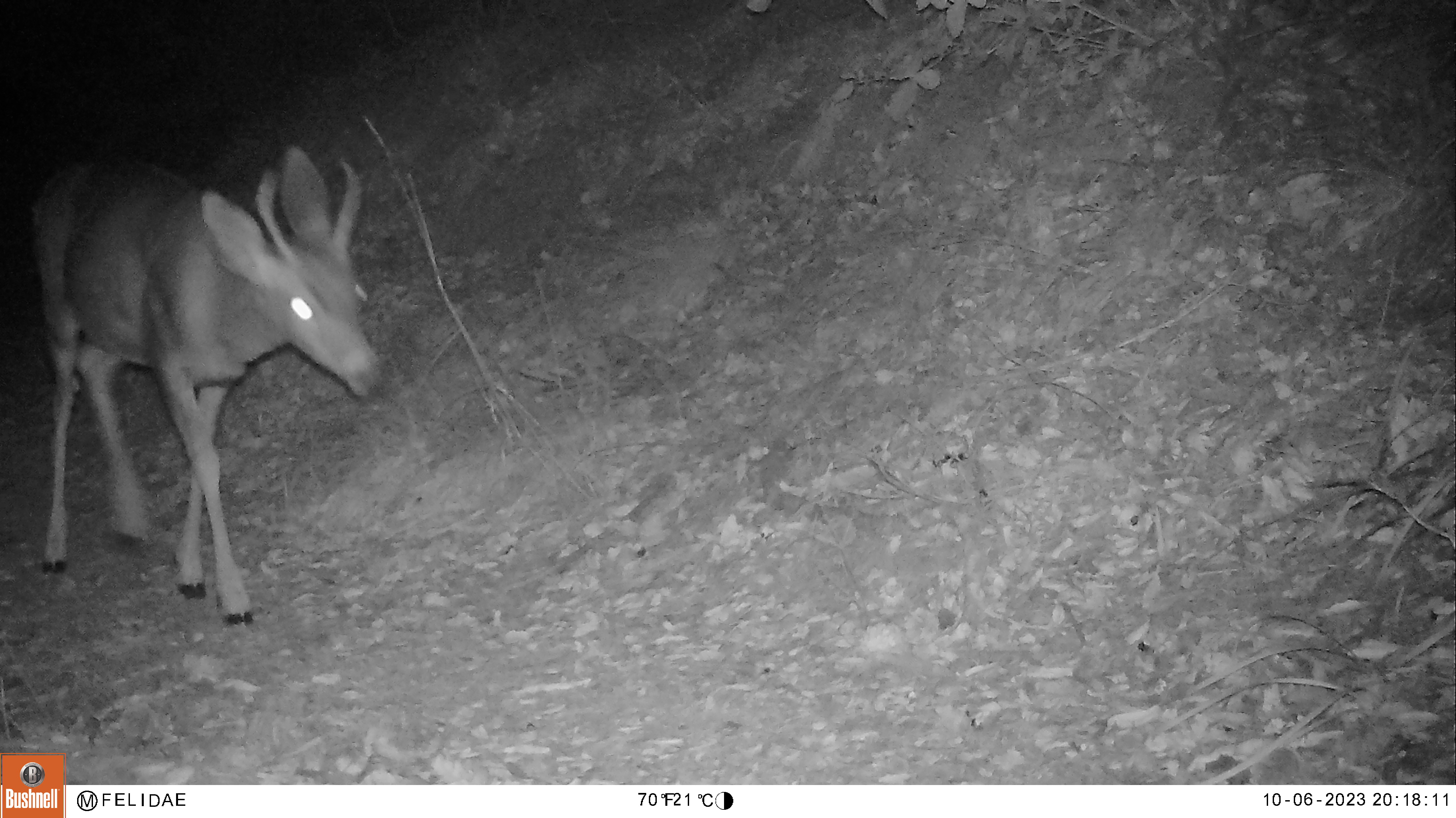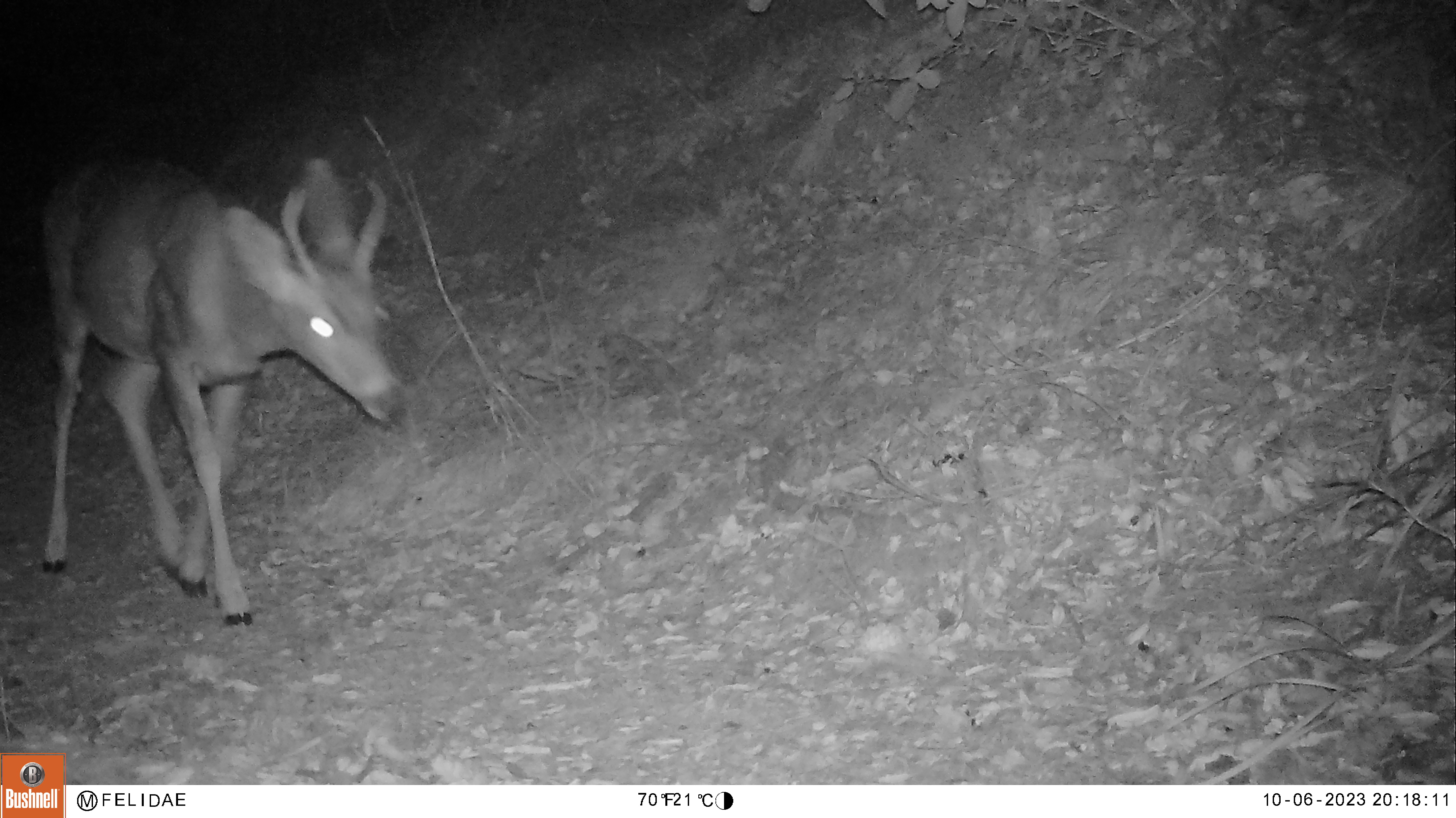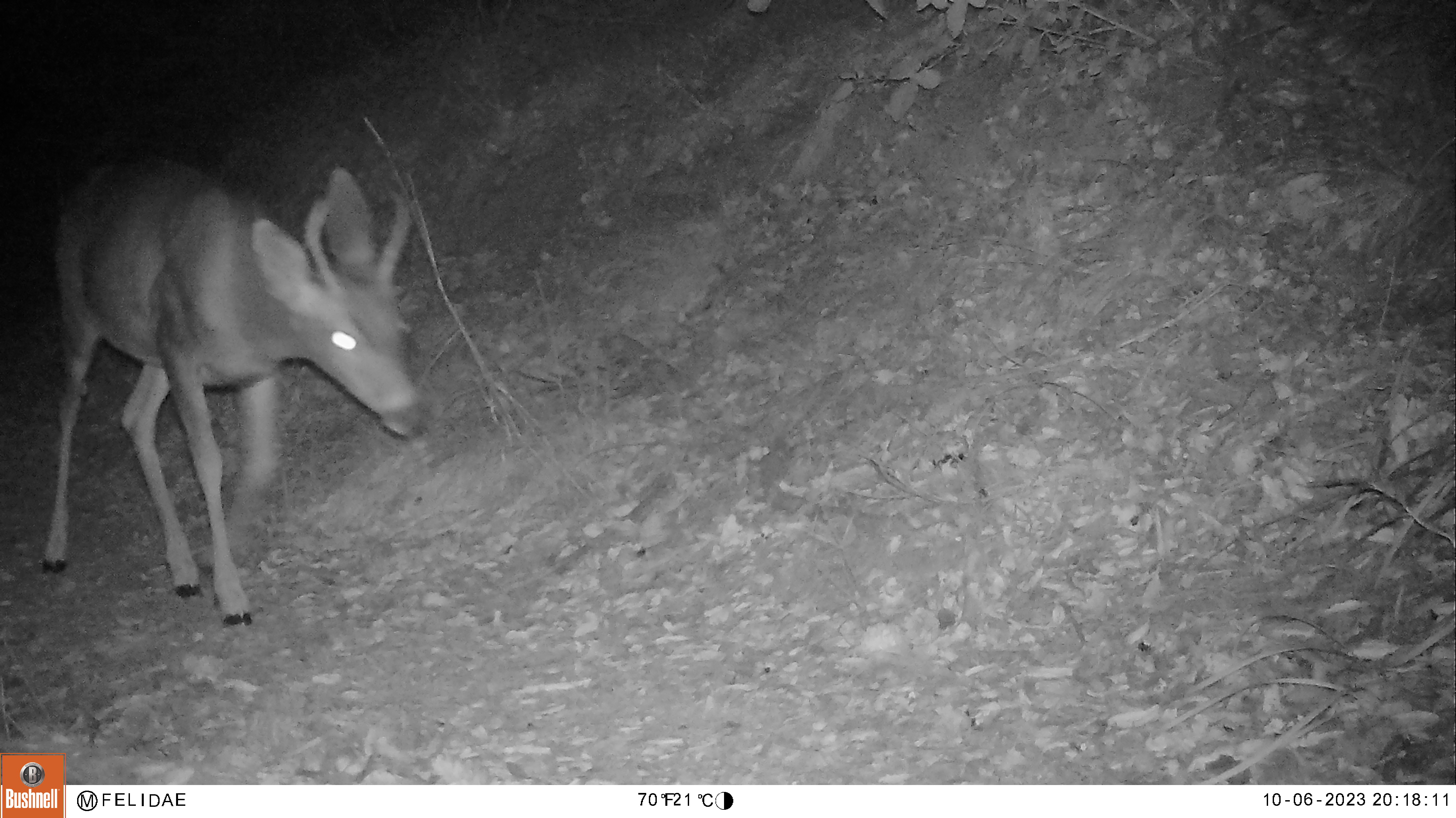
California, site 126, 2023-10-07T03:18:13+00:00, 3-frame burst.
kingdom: Animalia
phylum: Chordata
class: Mammalia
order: Artiodactyla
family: Cervidae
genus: Odocoileus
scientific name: Odocoileus hemionus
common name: mule deer